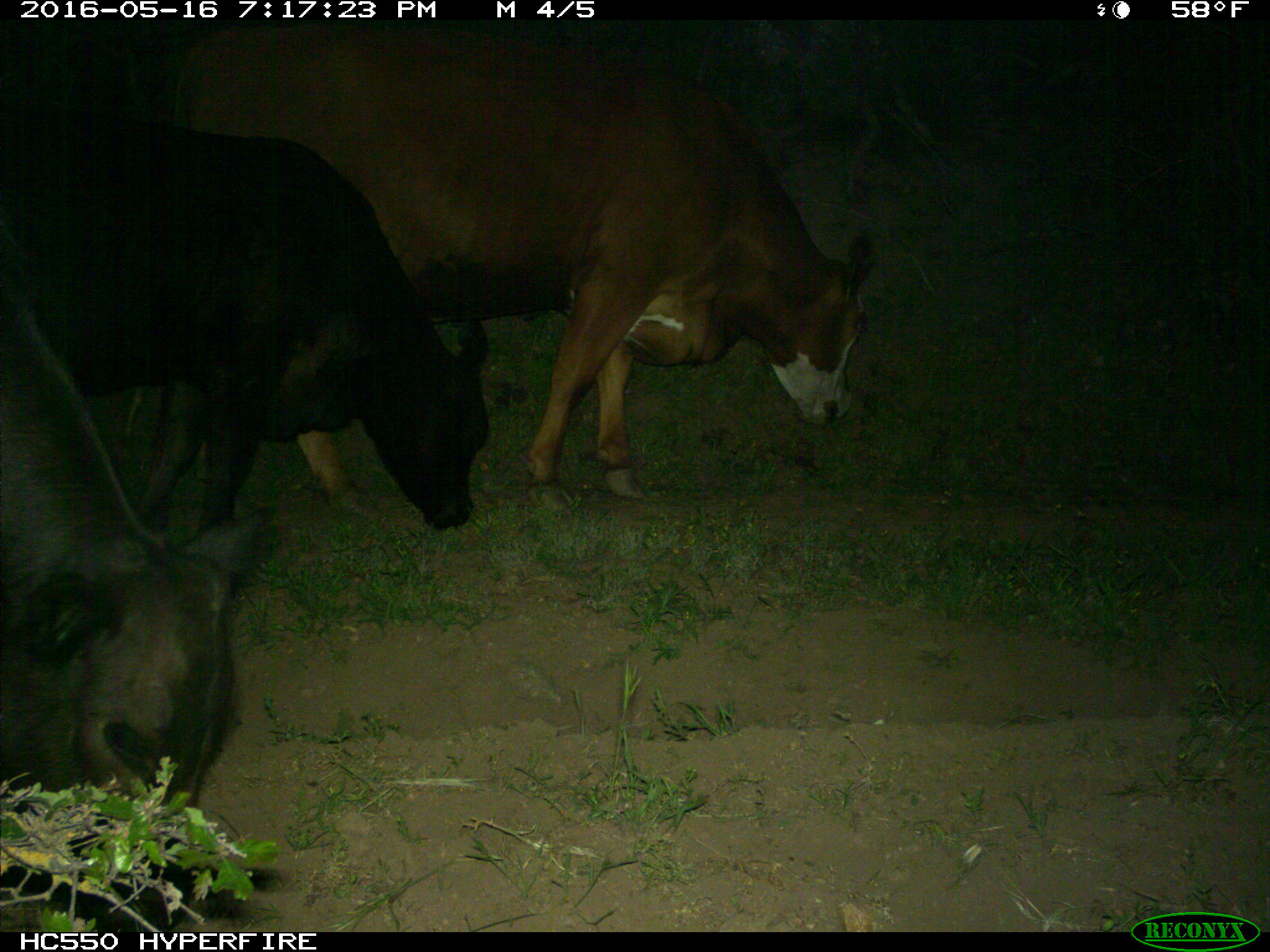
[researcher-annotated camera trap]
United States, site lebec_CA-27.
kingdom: Animalia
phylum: Chordata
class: Mammalia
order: Artiodactyla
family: Bovidae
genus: Bos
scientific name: Bos taurus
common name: domestic cow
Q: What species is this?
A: Bos taurus (domestic cow).